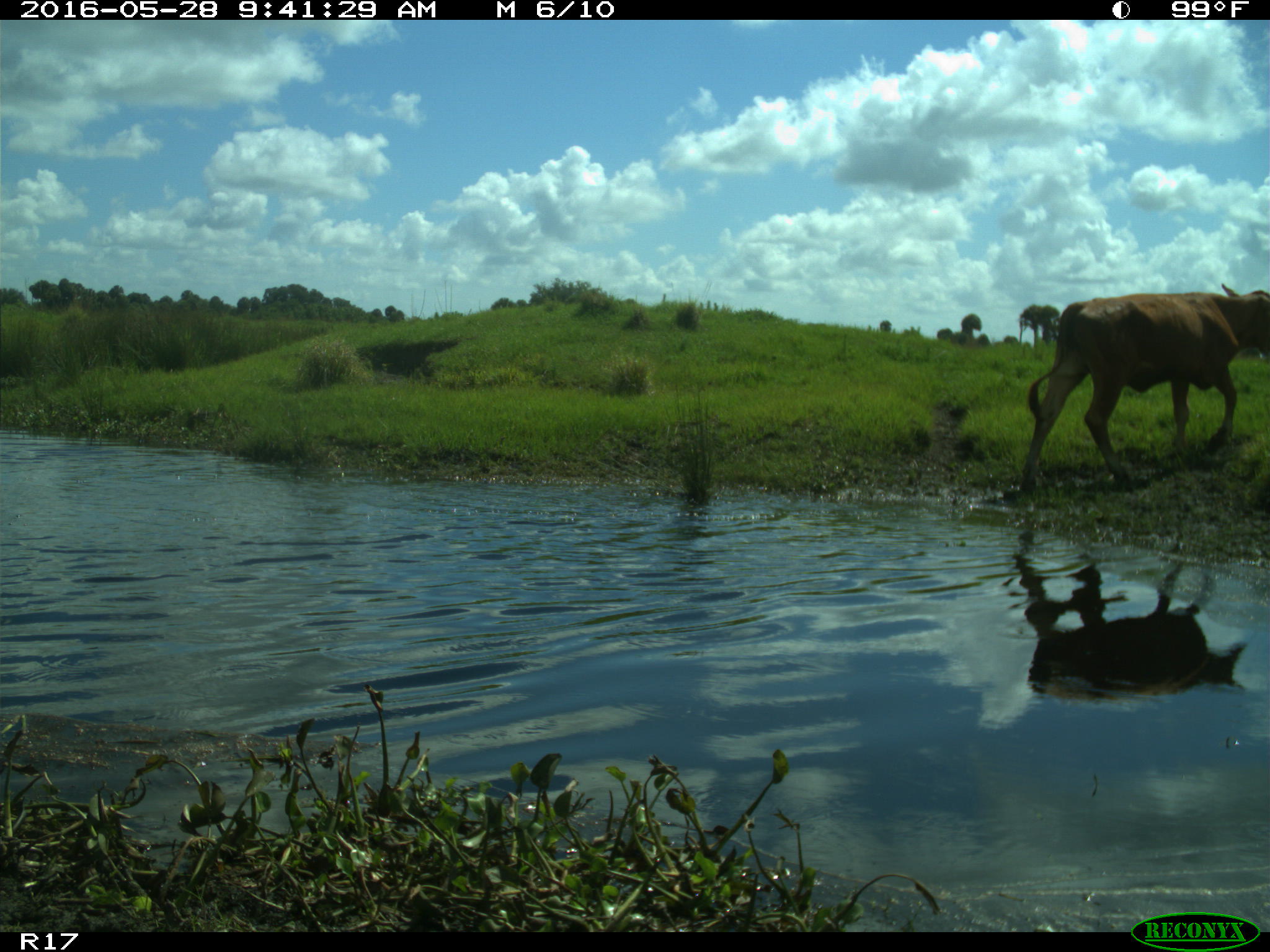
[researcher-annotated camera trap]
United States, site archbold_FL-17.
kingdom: Animalia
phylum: Chordata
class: Mammalia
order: Artiodactyla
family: Bovidae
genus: Bos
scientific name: Bos taurus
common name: domestic cow